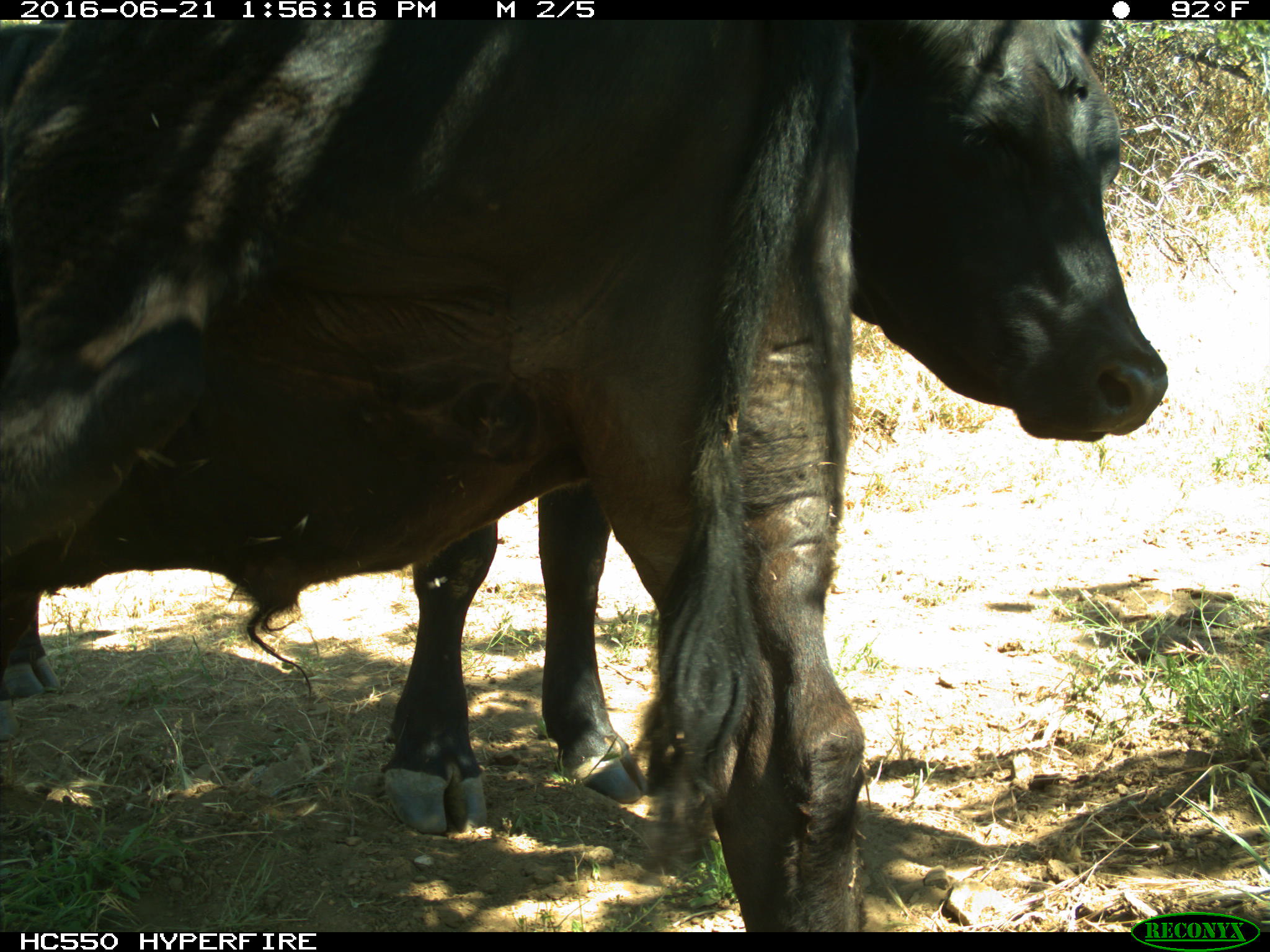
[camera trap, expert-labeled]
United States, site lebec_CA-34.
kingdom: Animalia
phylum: Chordata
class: Mammalia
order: Artiodactyla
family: Bovidae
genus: Bos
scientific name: Bos taurus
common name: domestic cow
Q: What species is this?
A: Bos taurus (domestic cow).